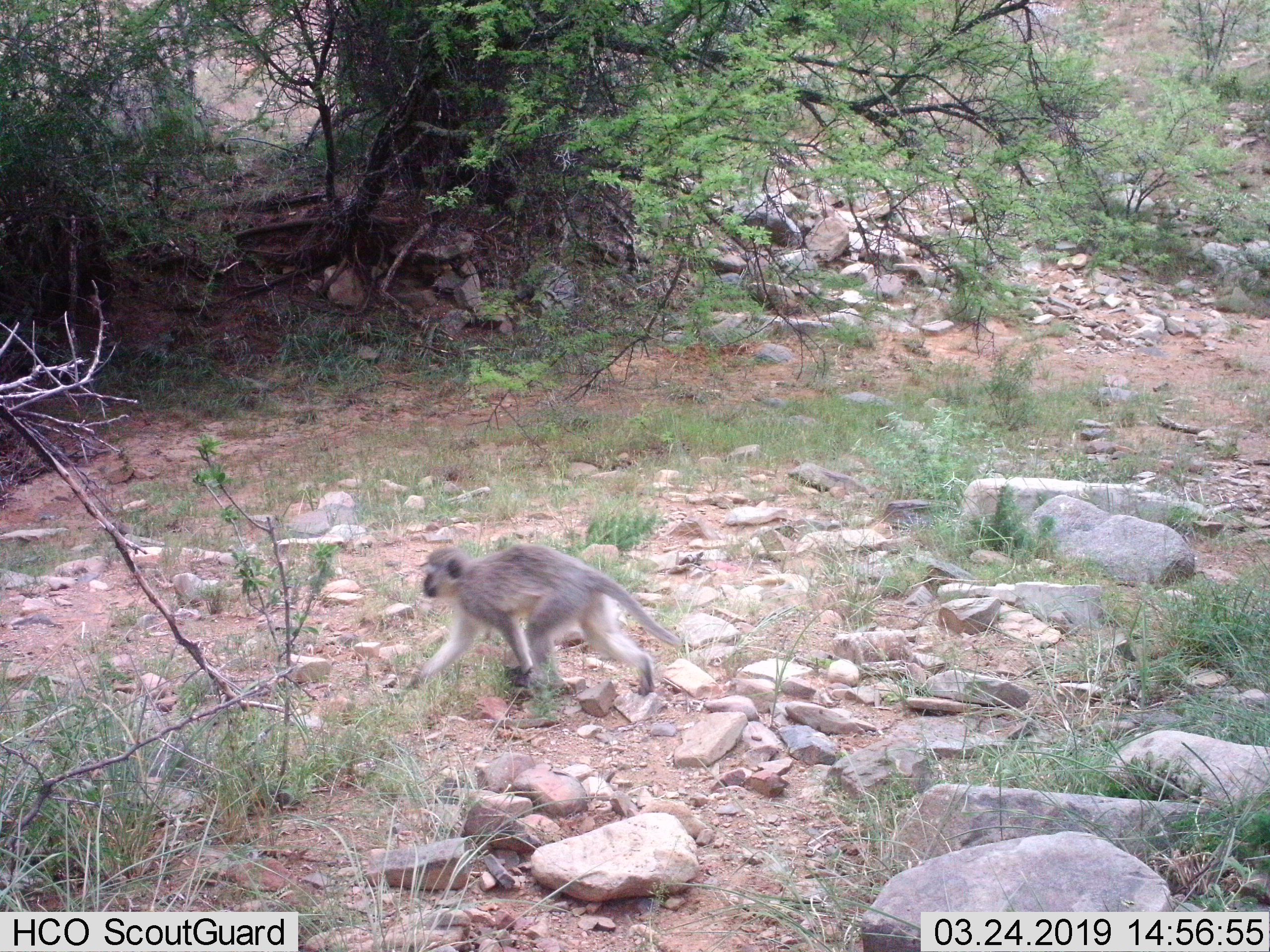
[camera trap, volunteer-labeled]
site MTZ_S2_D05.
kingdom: Animalia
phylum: Chordata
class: Mammalia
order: Primates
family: Cercopithecidae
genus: Chlorocebus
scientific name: Chlorocebus pygerythrus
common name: vervet monkey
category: monkeyvervet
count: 1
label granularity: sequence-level